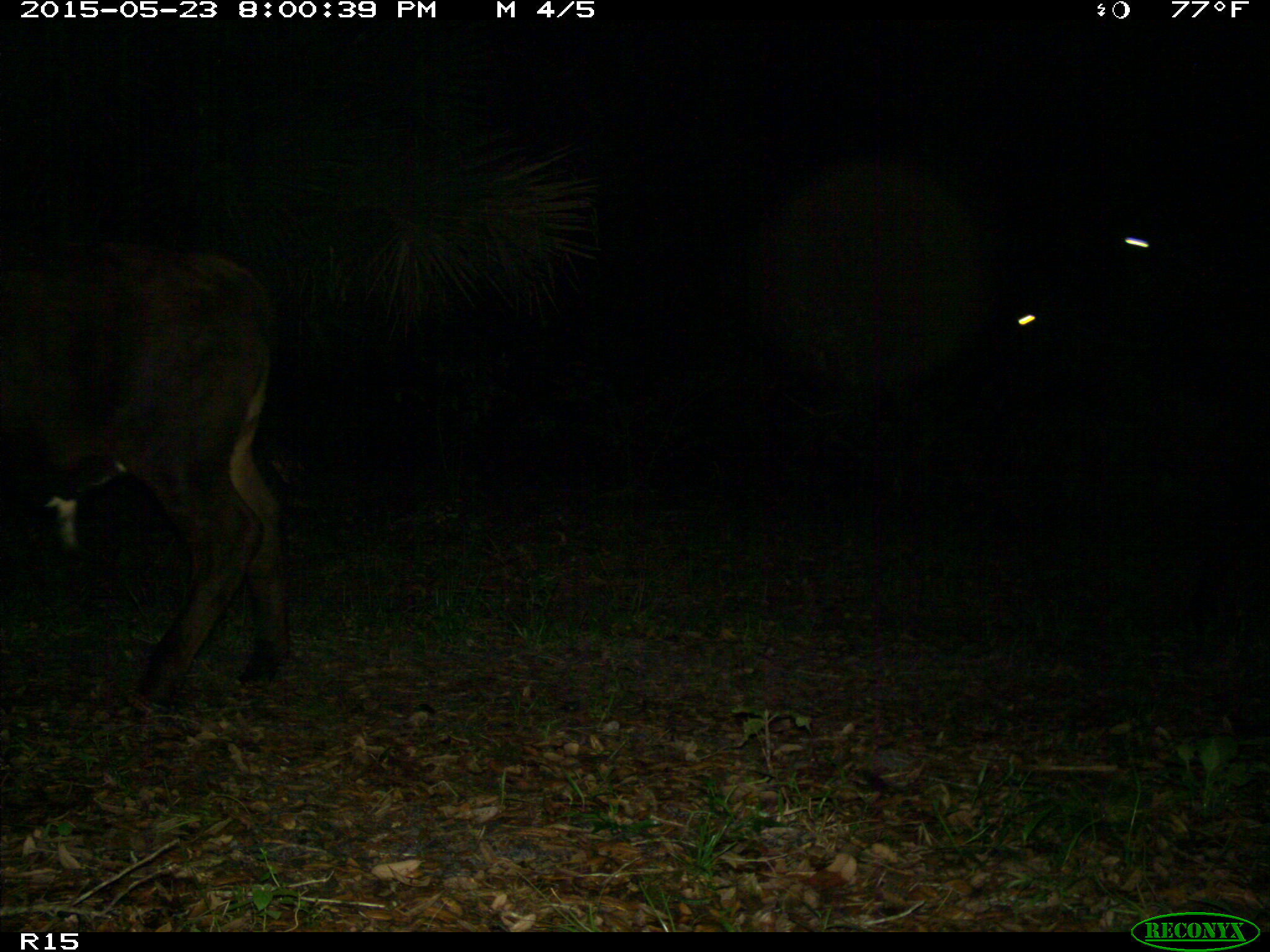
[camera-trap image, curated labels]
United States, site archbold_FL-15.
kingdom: Animalia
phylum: Chordata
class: Mammalia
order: Artiodactyla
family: Bovidae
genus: Bos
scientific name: Bos taurus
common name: domestic cow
Bos taurus (domestic cow).